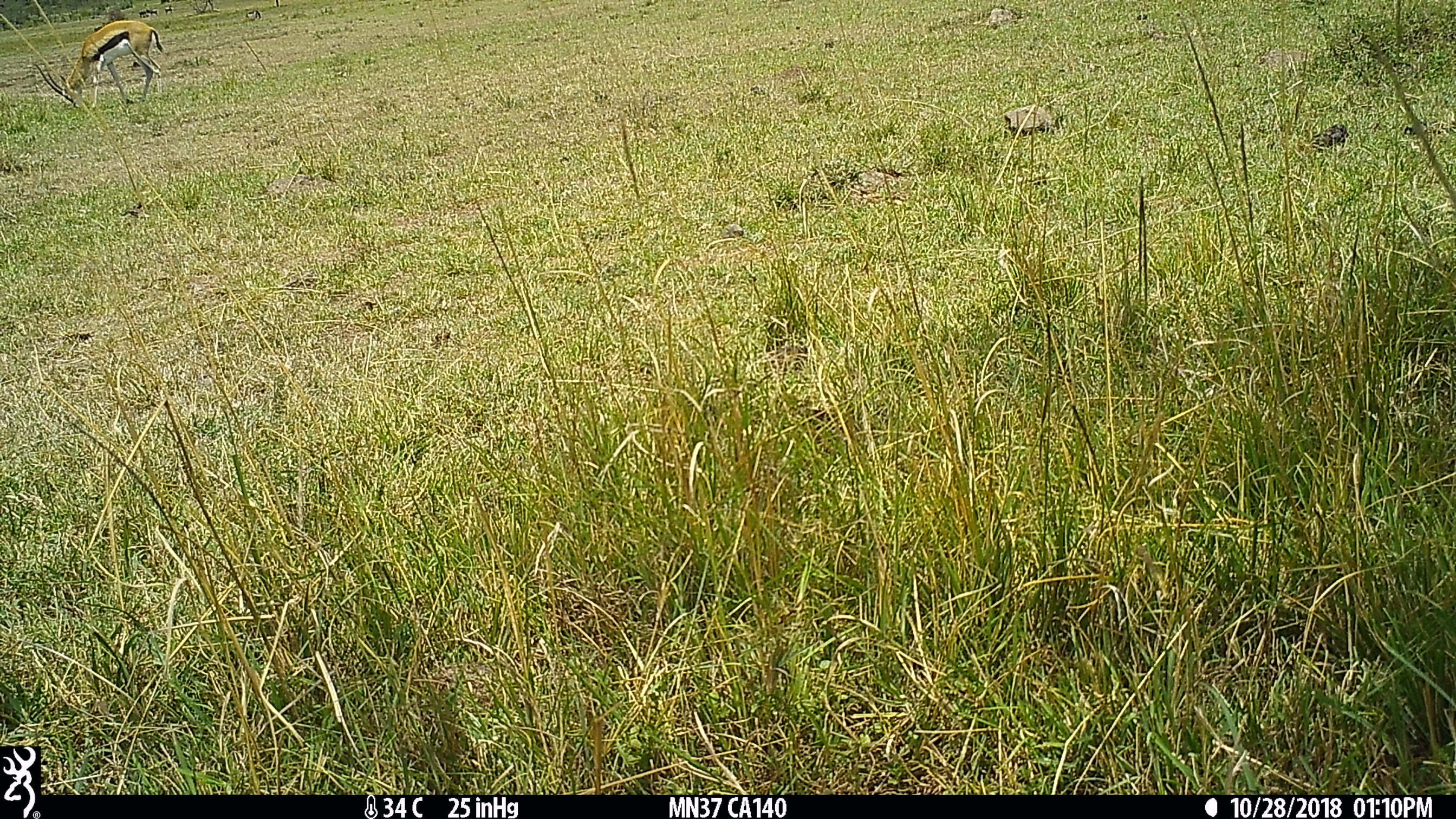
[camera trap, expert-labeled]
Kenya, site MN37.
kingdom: Animalia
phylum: Chordata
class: Mammalia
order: Artiodactyla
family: Bovidae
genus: Eudorcas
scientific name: Eudorcas thomsonii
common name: thomon's gazelle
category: gazelle thomsons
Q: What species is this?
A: Gazelle thomsons (thomon's gazelle) (Eudorcas thomsonii).